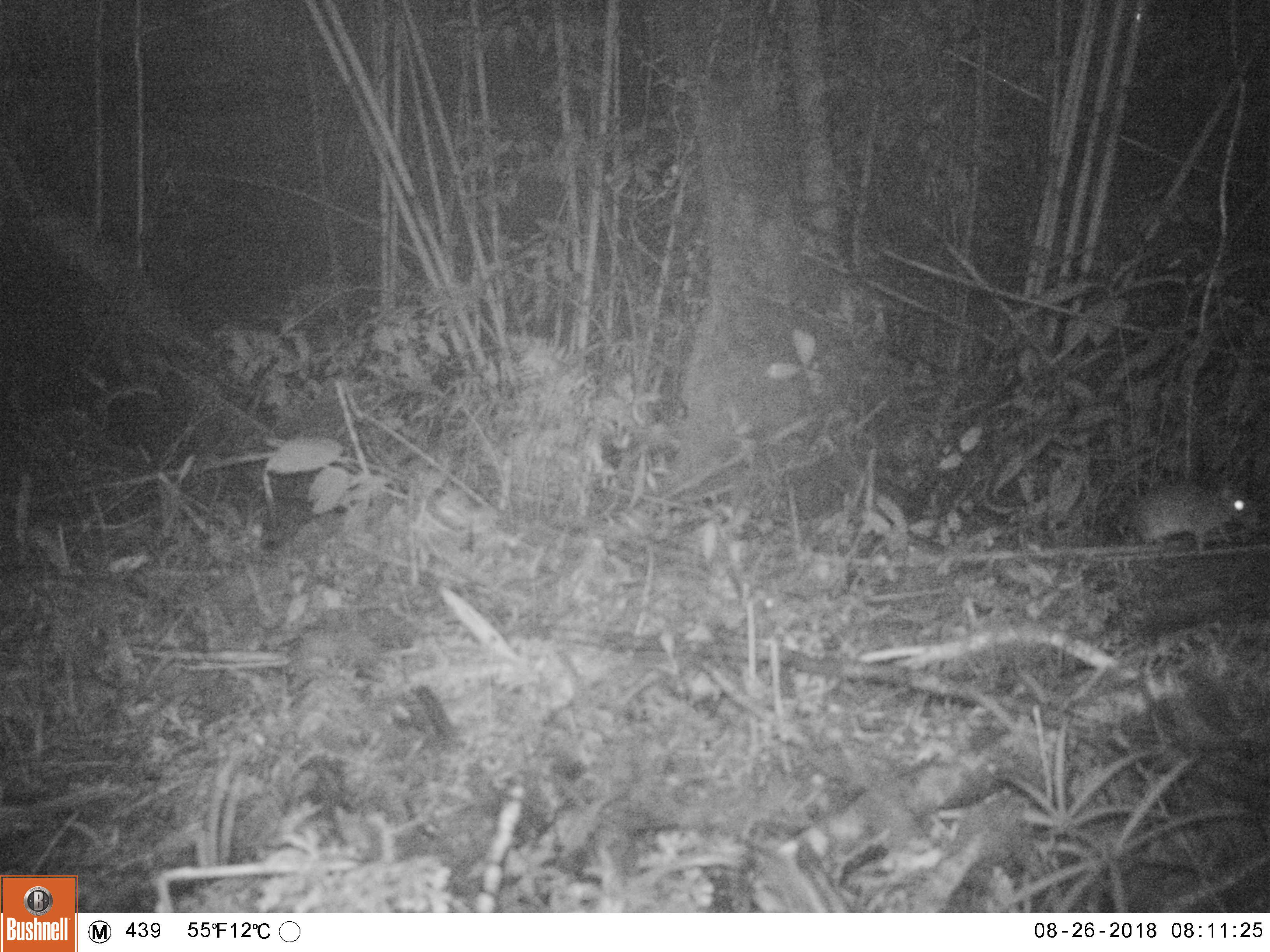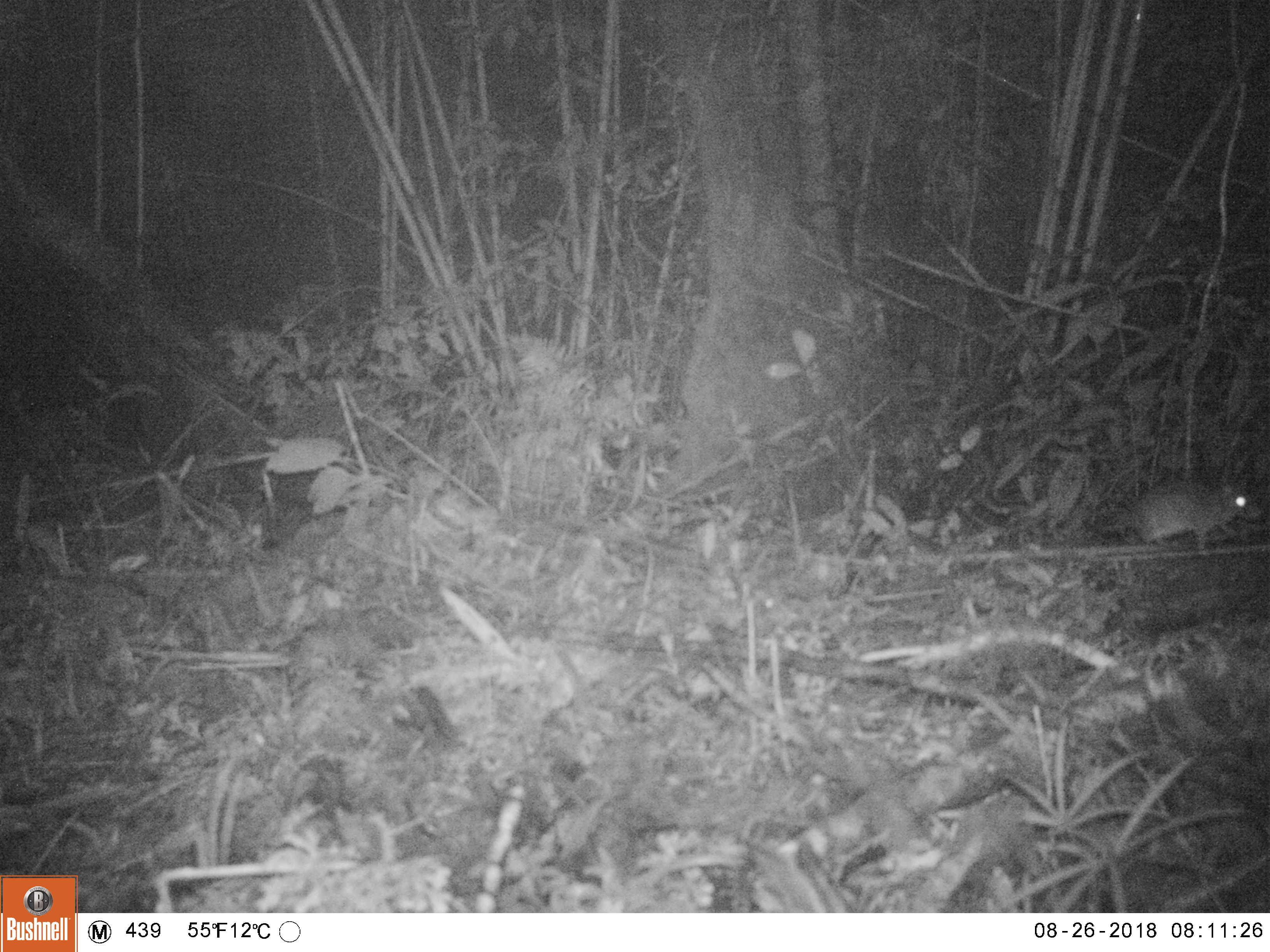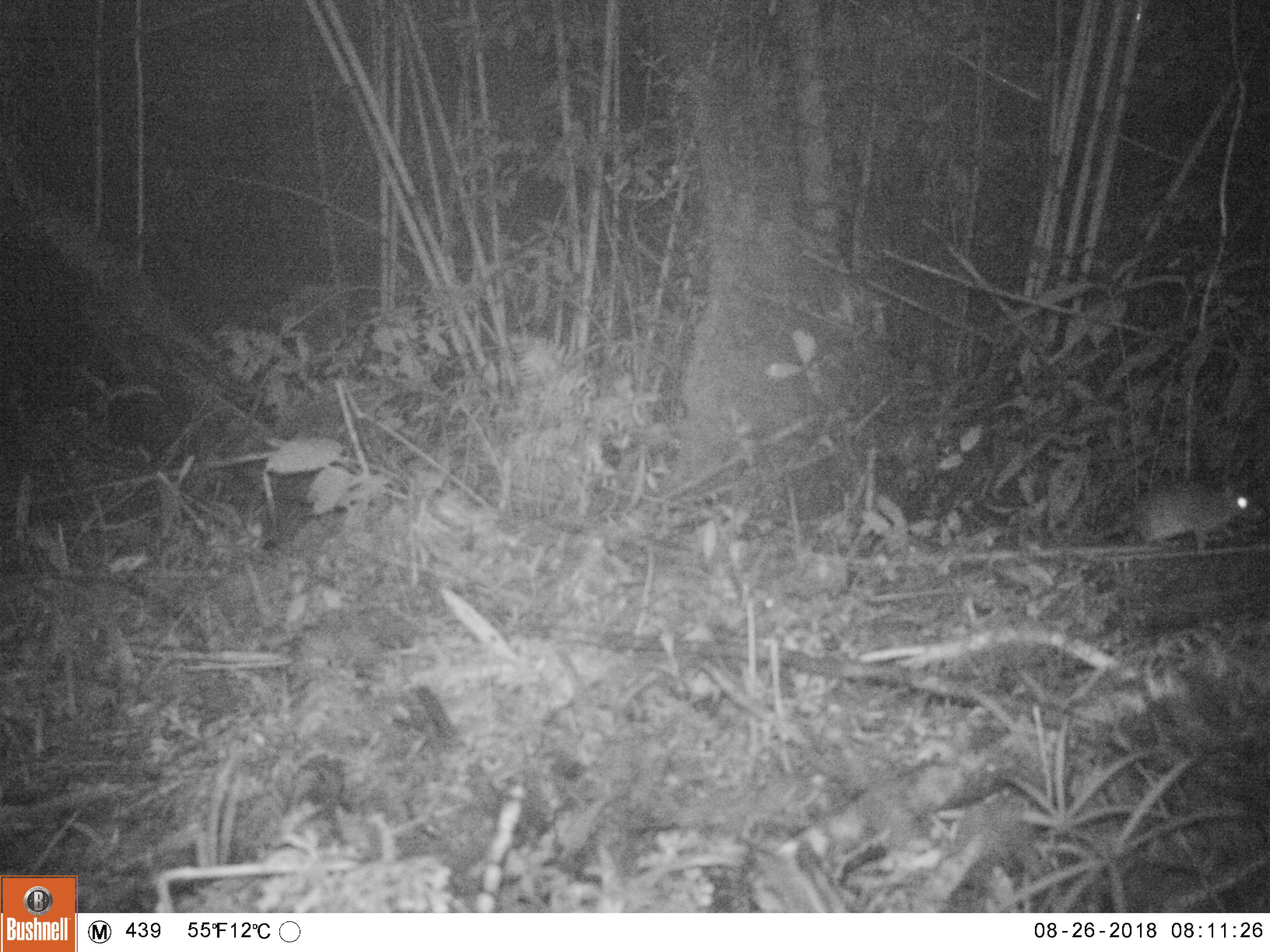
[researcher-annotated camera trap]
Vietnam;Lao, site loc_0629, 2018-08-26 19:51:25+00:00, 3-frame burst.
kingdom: Animalia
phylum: Chordata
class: Mammalia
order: Rodentia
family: Muridae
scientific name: Muridae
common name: old-world mice and rats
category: unidentified murid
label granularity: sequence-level